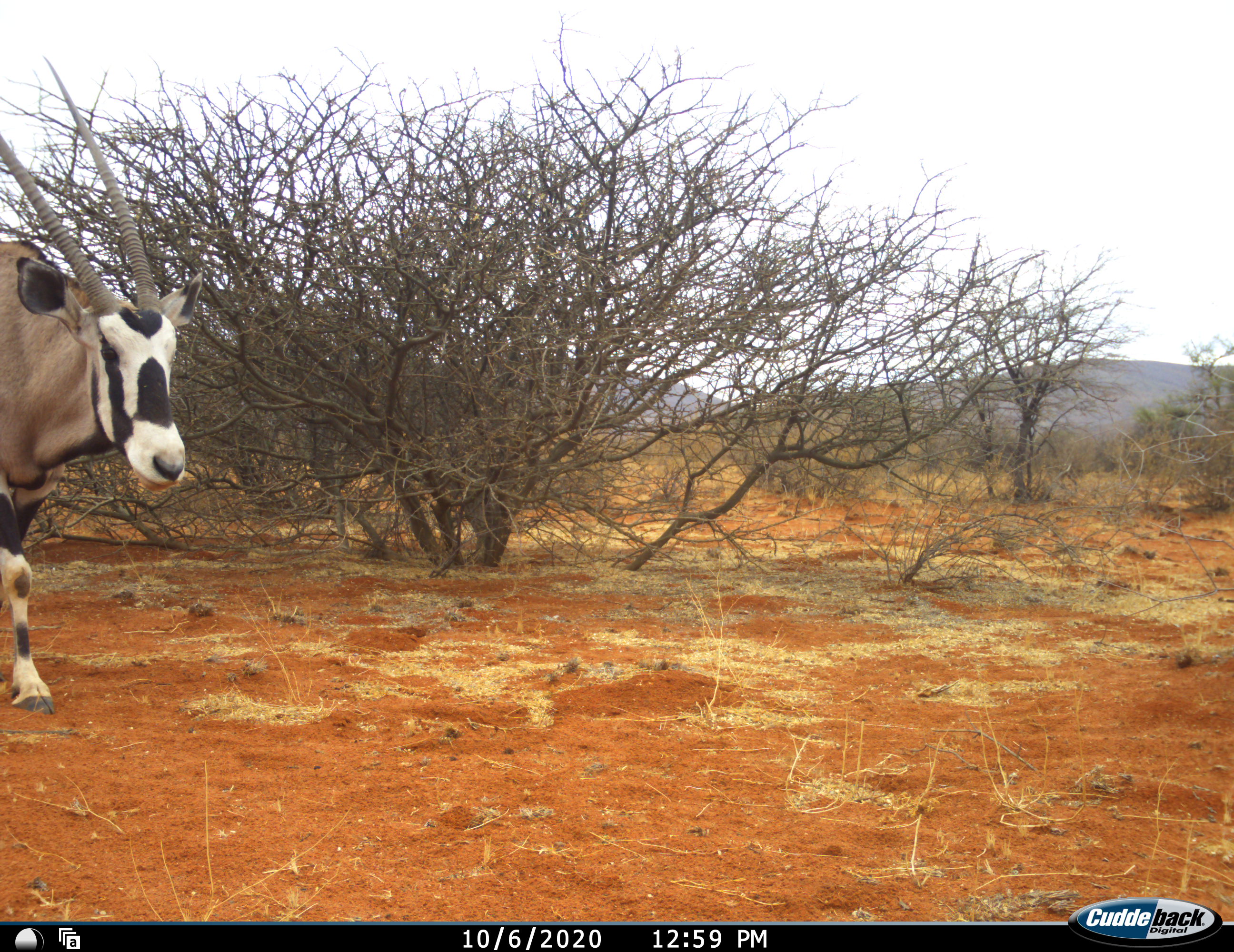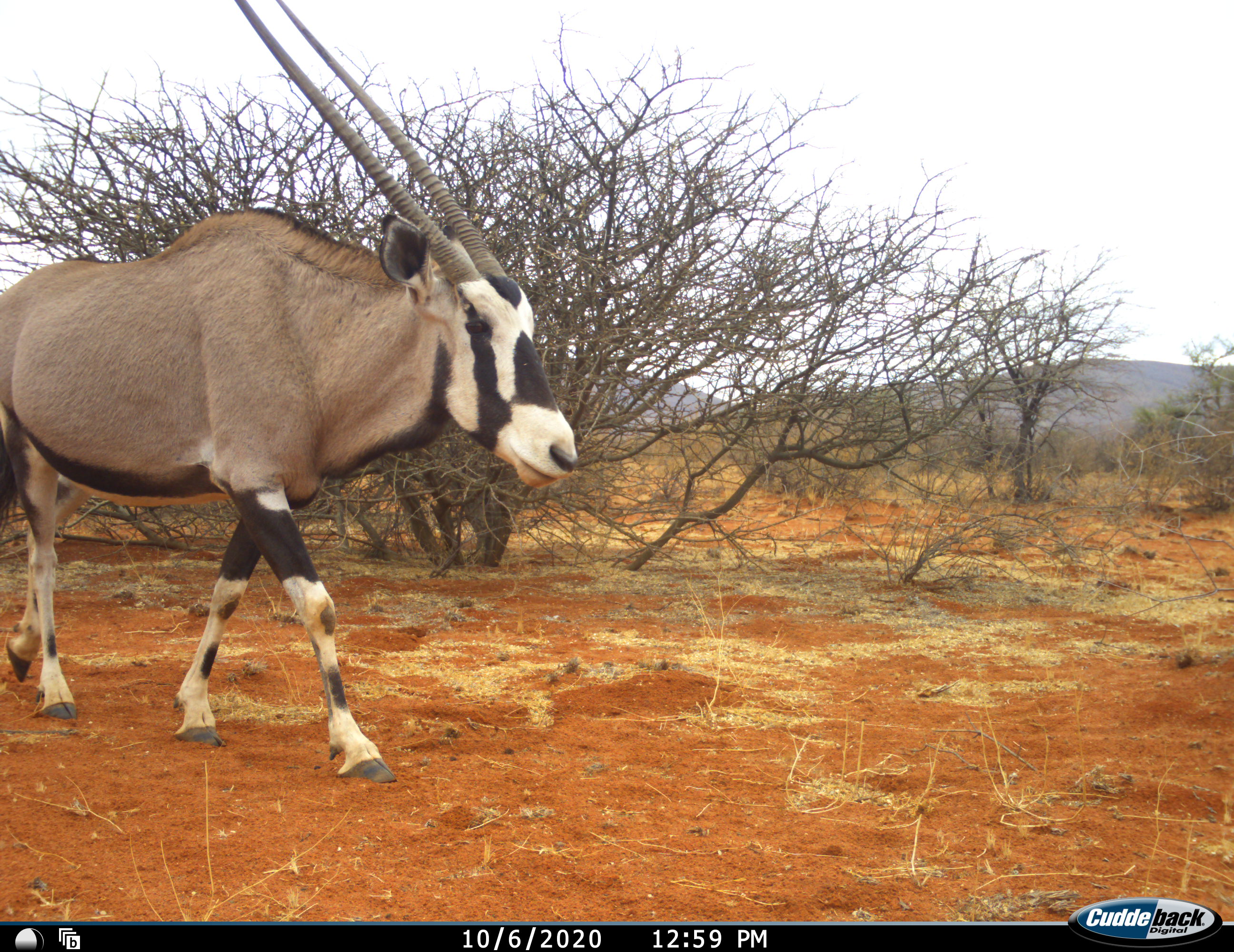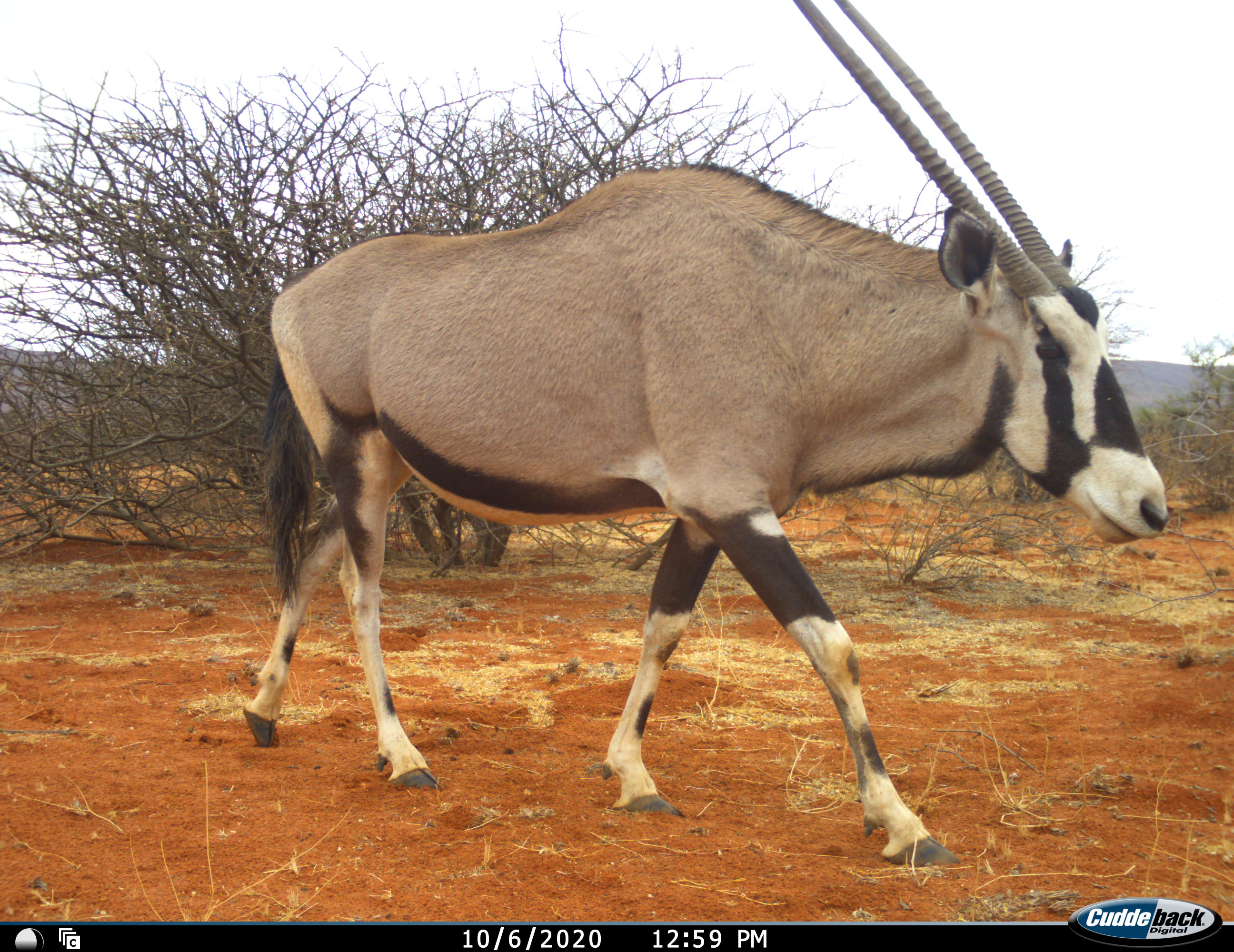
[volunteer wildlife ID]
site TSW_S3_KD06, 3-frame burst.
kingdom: Animalia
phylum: Chordata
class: Mammalia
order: Artiodactyla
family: Bovidae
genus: Oryx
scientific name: Oryx gazella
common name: gemsbok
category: oryx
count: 1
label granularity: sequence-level